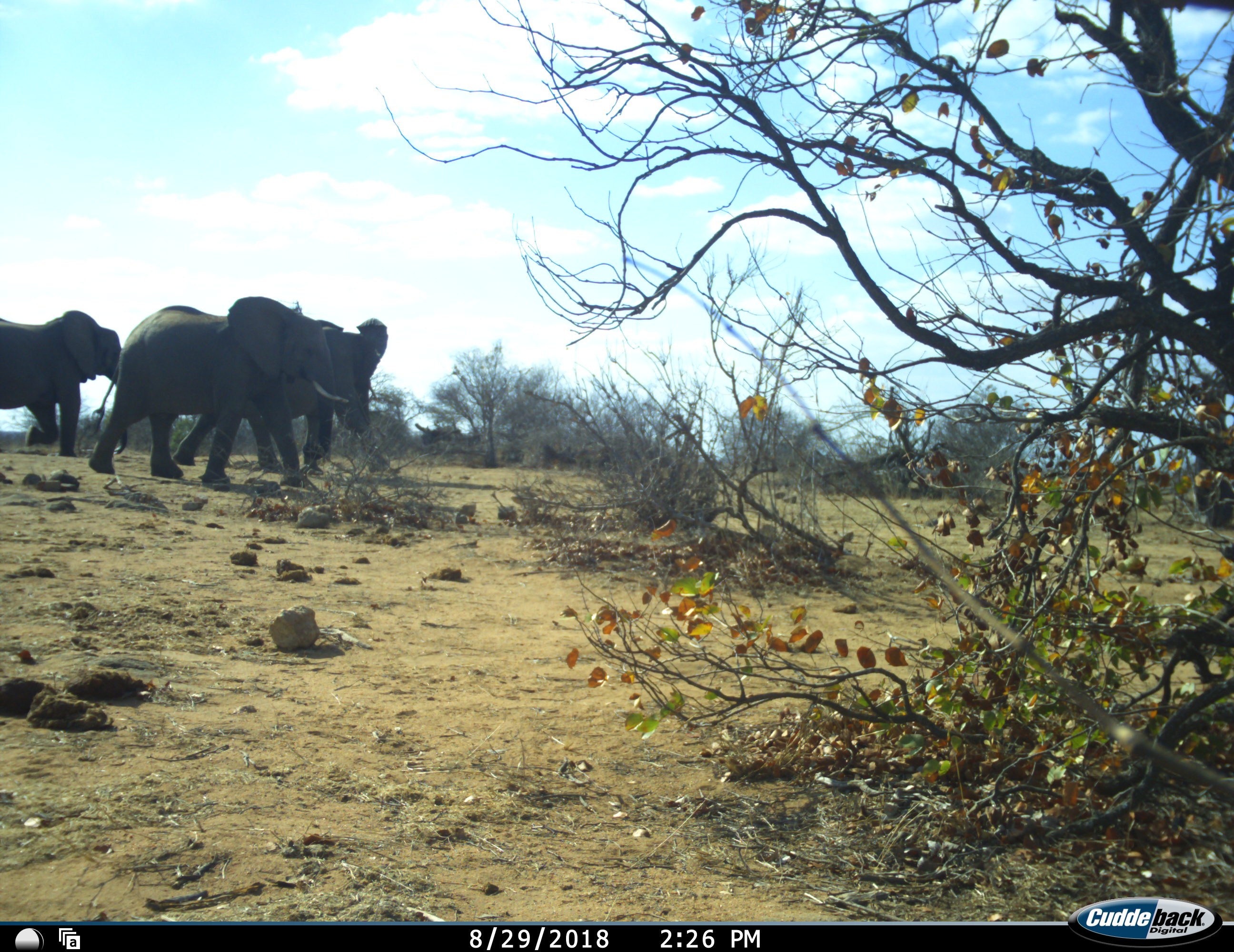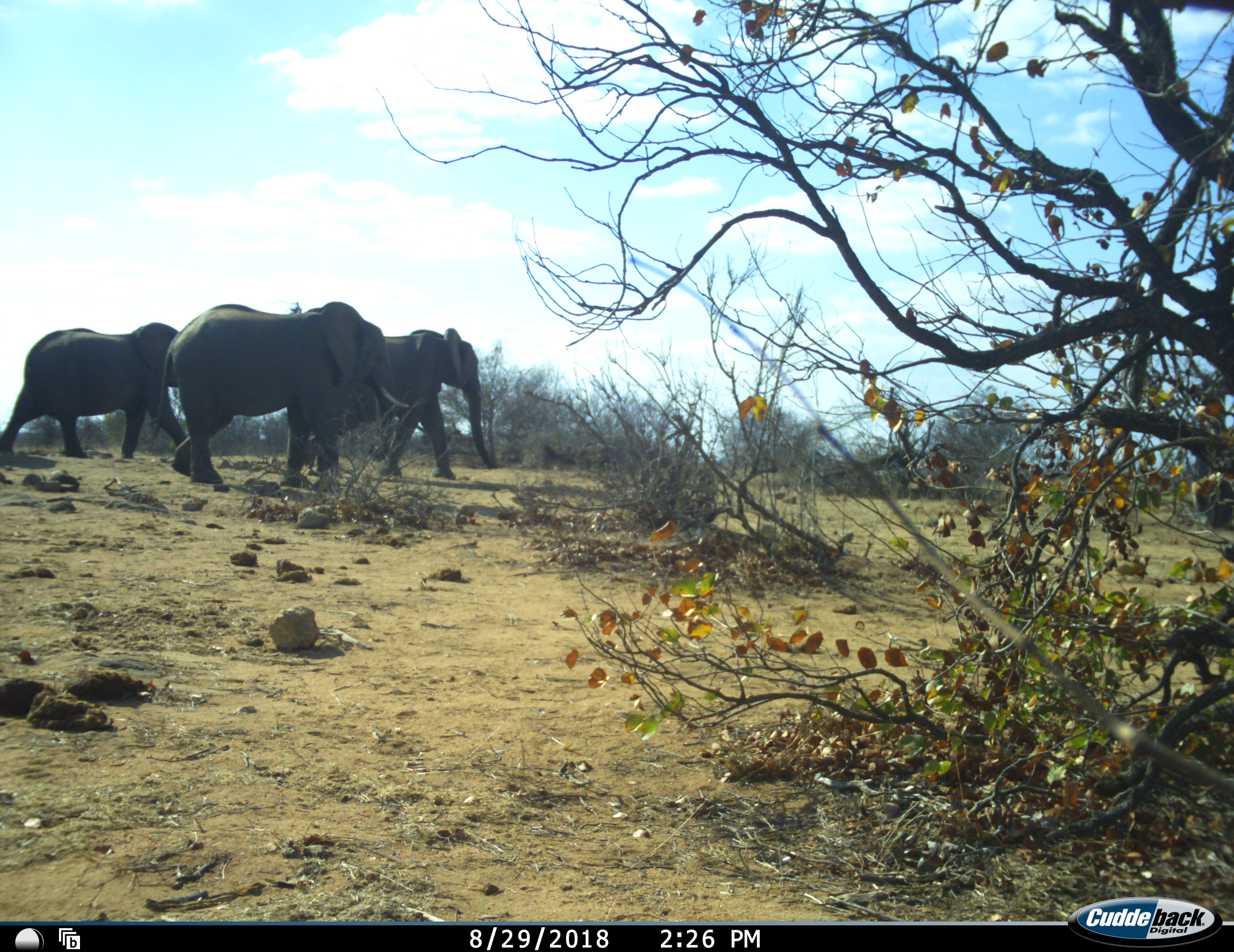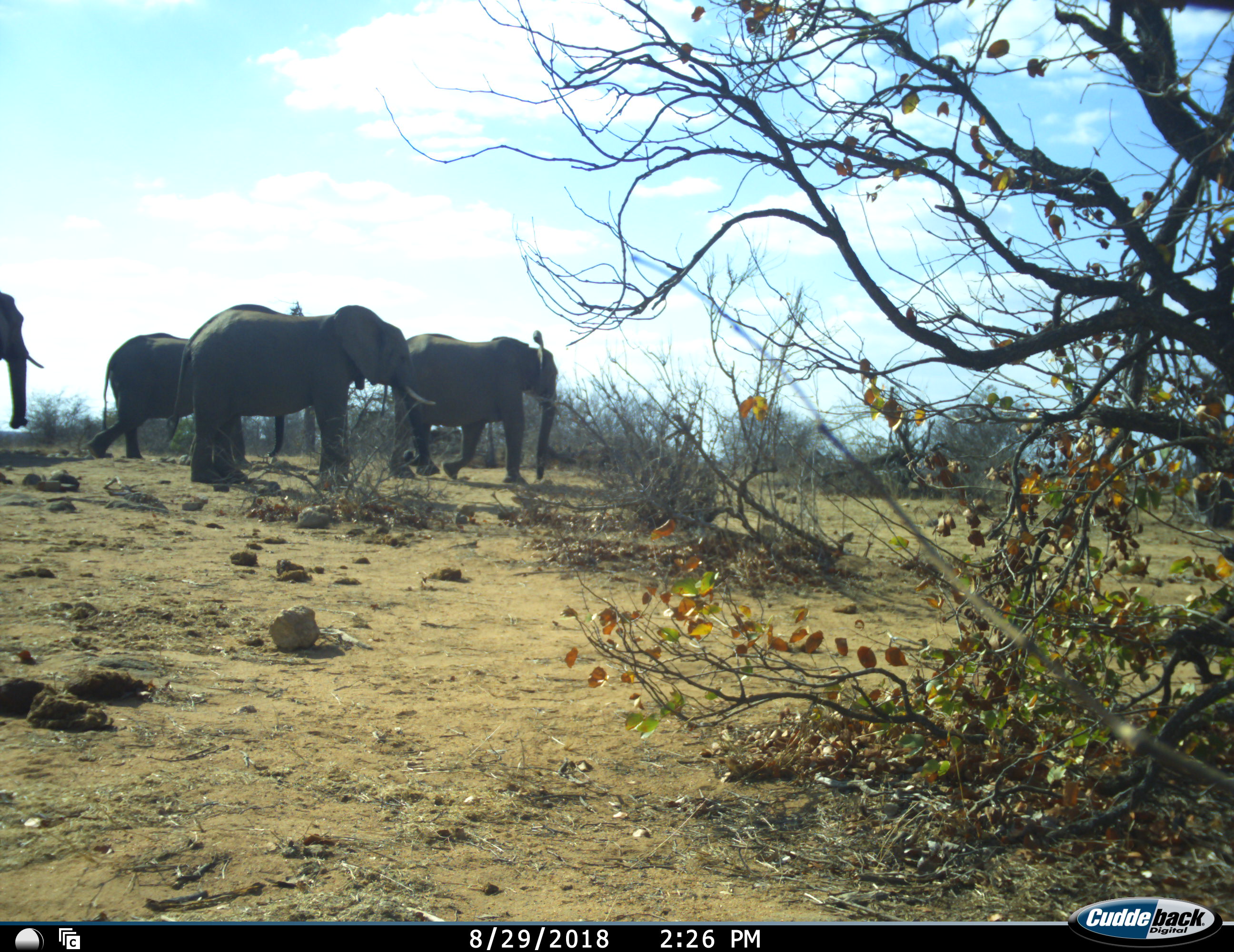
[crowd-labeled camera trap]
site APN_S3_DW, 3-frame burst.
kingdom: Animalia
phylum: Chordata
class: Mammalia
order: Proboscidea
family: Elephantidae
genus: Loxodonta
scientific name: Loxodonta africana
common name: african bush elephant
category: elephant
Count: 4.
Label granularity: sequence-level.